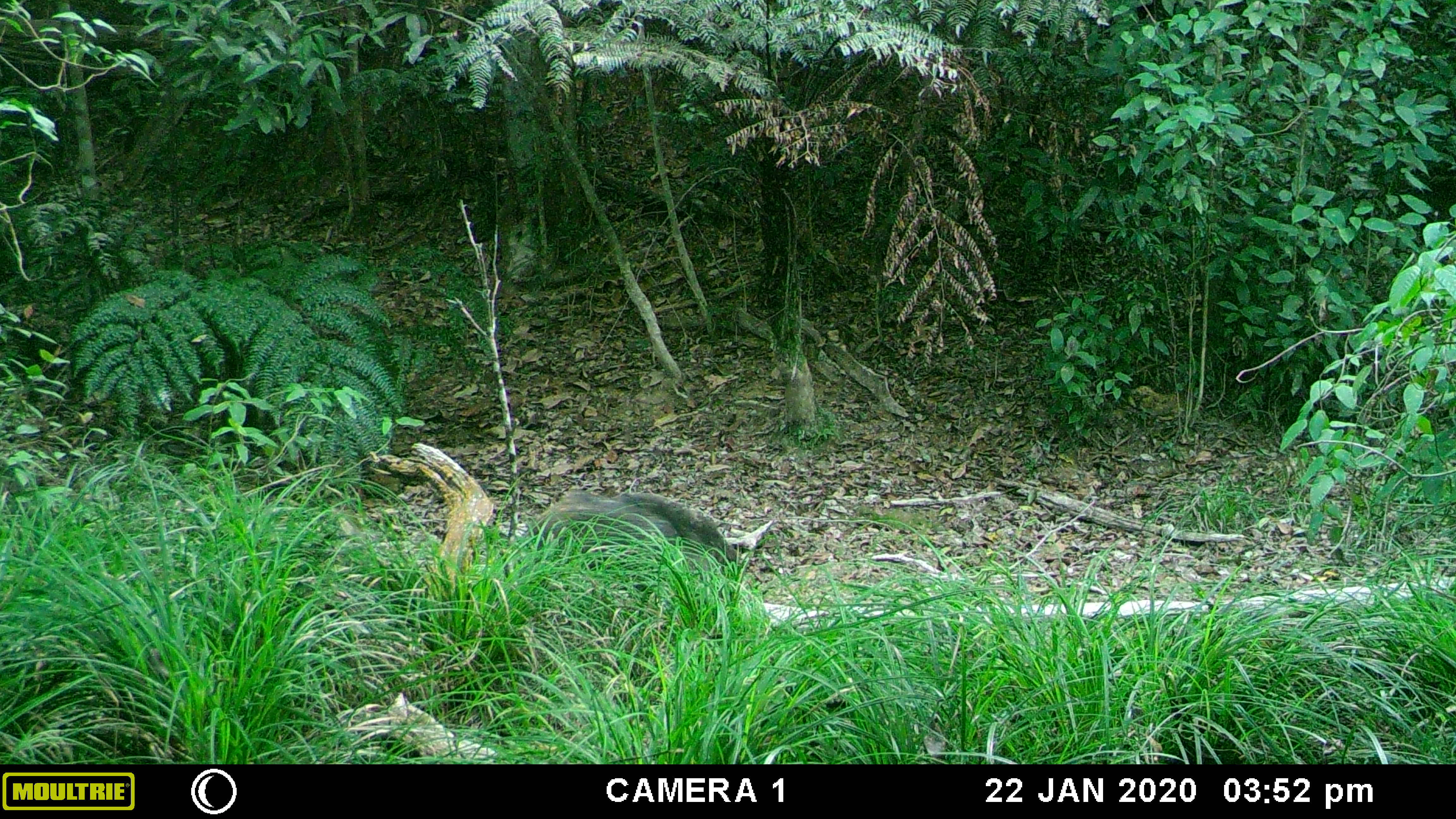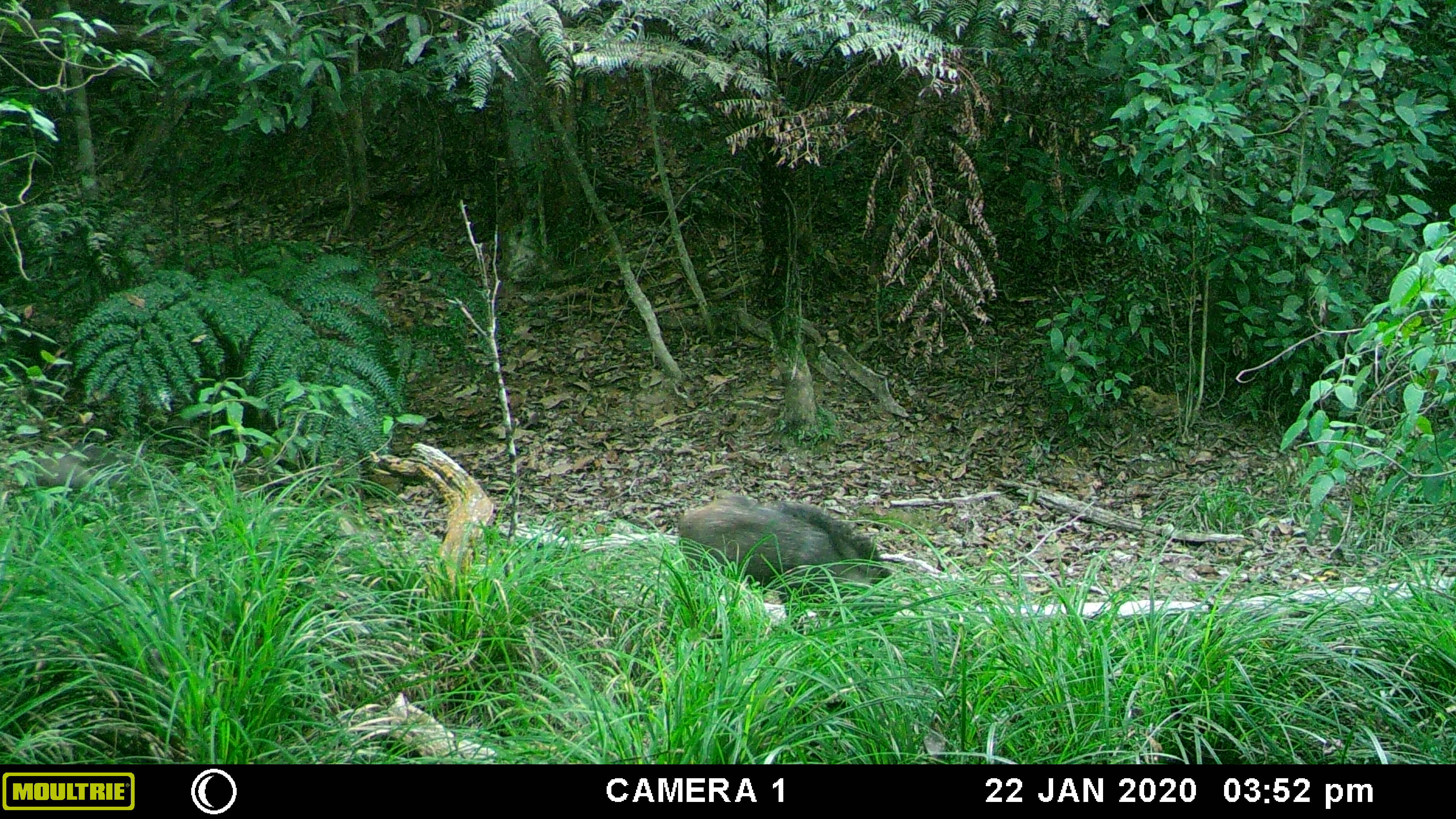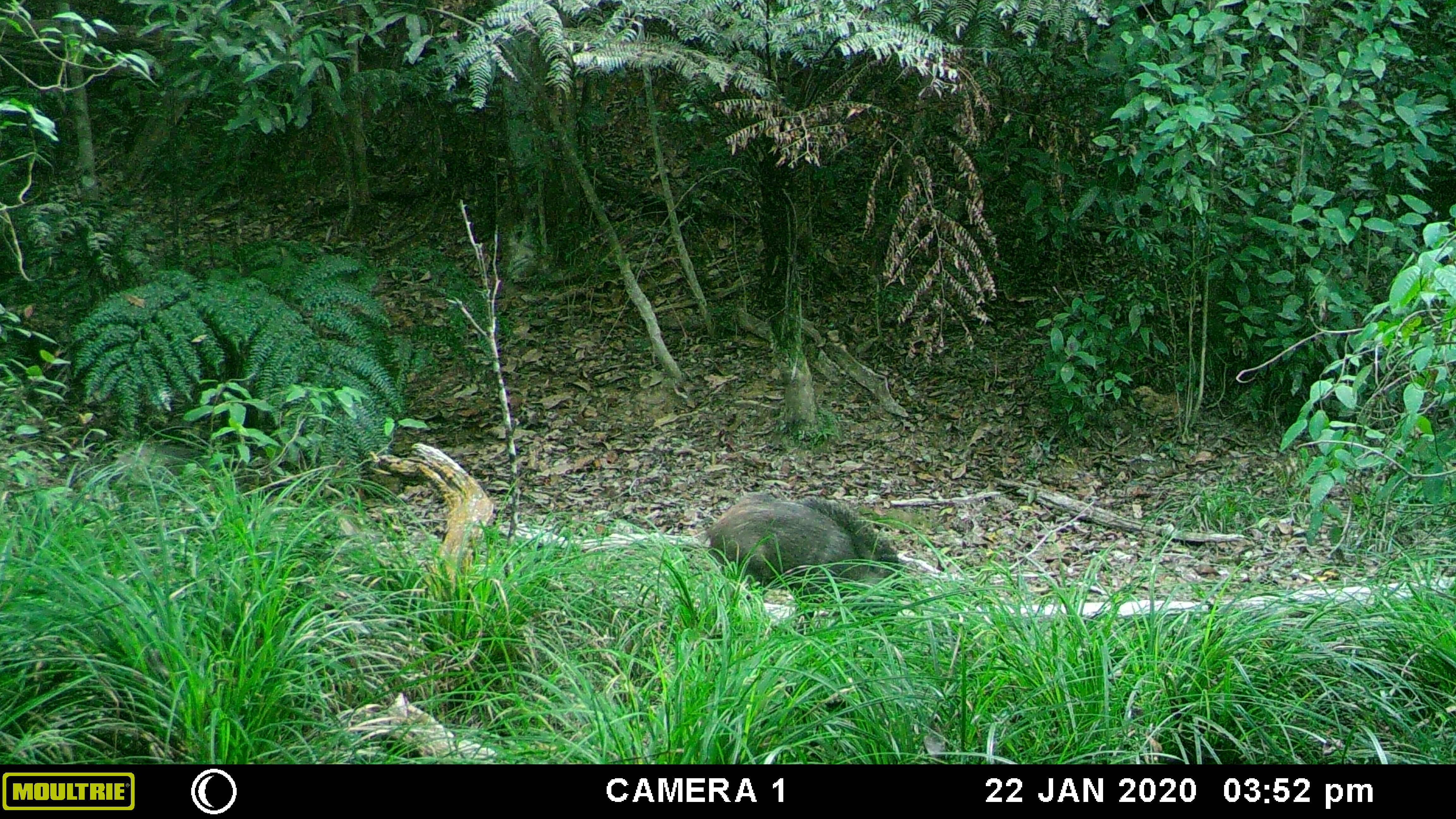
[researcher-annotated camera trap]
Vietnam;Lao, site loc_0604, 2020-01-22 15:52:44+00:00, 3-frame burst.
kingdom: Animalia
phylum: Chordata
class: Mammalia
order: Artiodactyla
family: Suidae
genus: Sus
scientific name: Sus scrofa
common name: eurasian wild pig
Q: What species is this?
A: Eurasian wild pig (Sus scrofa).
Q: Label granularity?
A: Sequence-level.